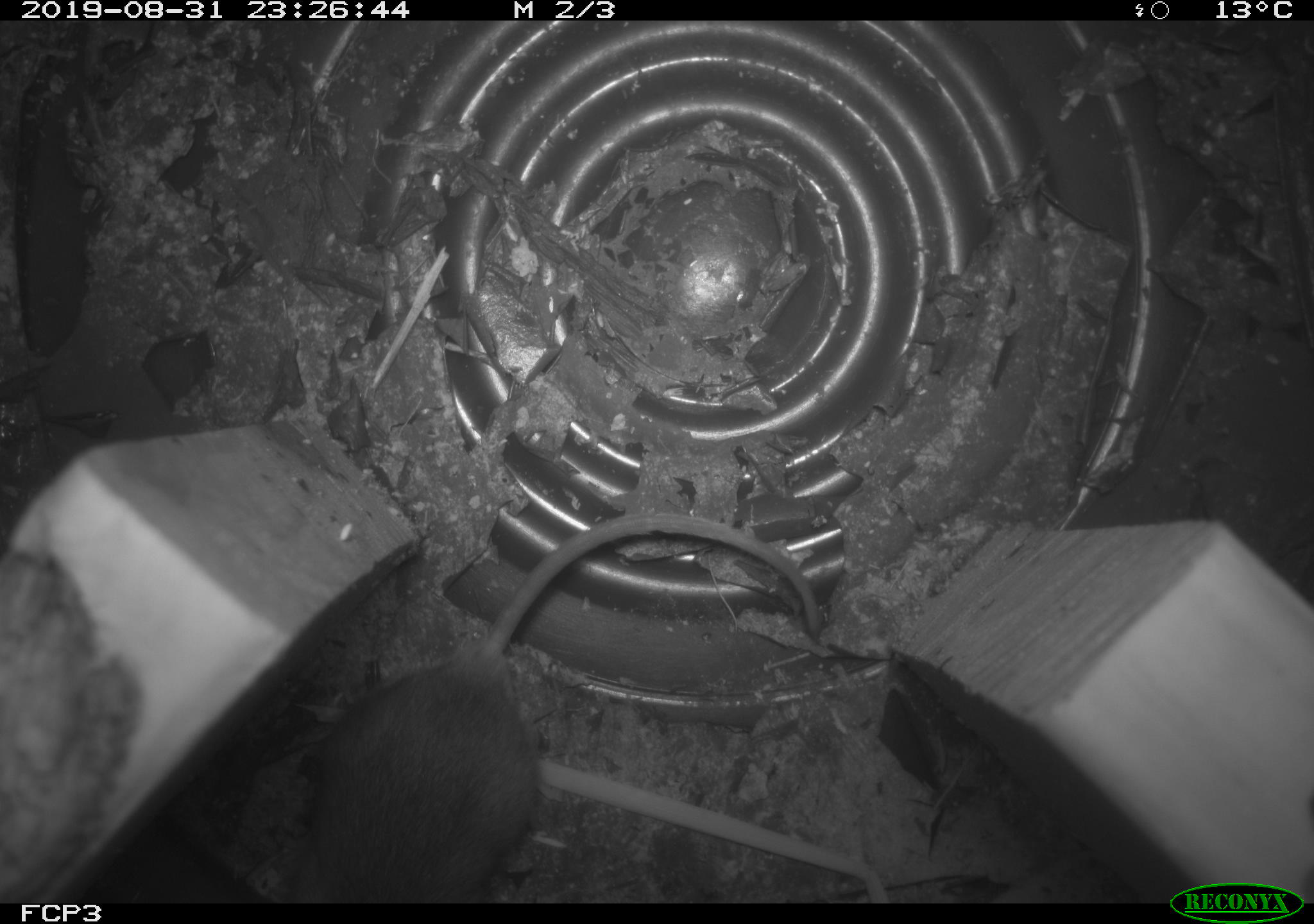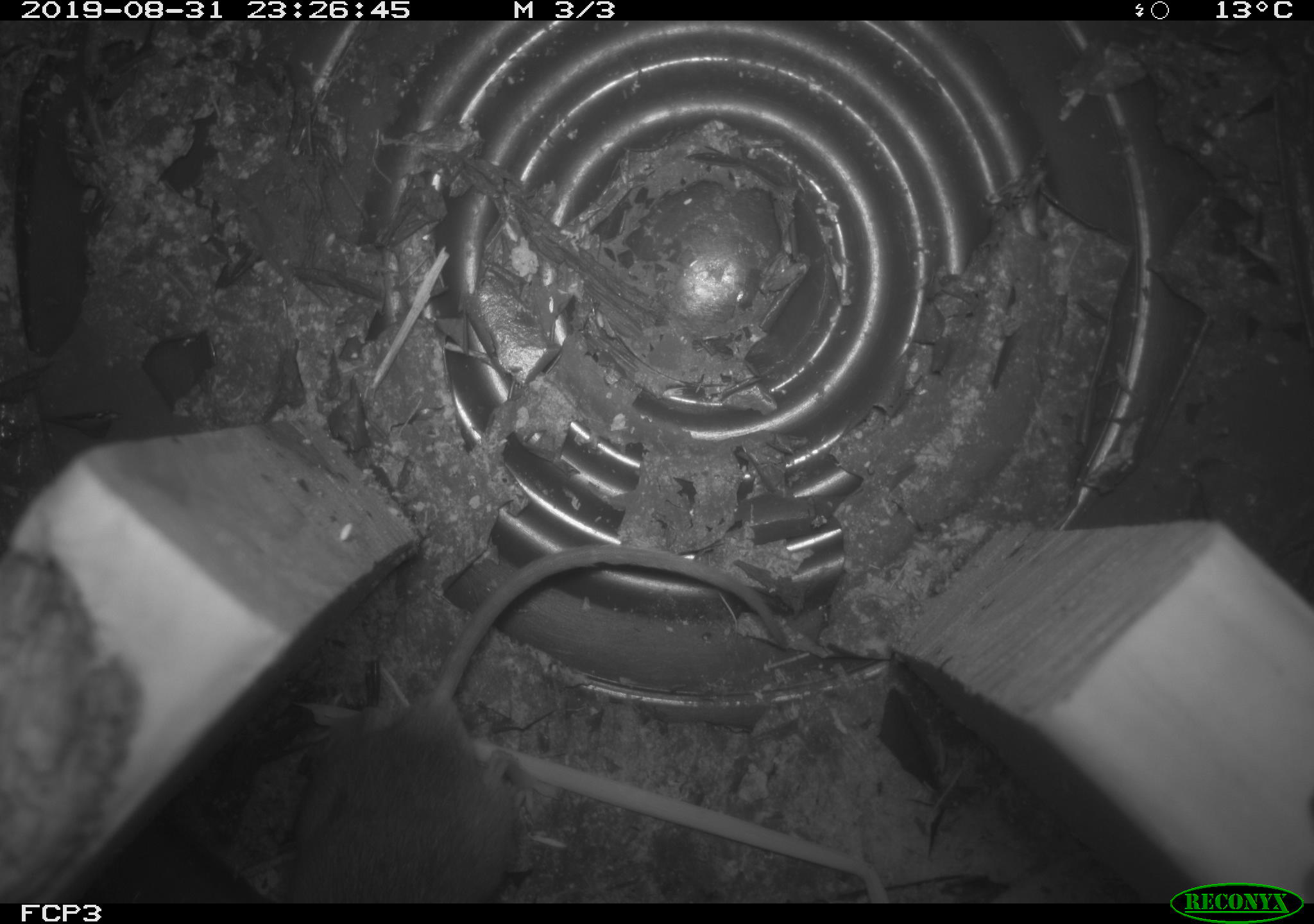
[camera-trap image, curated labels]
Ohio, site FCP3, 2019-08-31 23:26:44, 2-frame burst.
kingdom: Animalia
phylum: Chordata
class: Mammalia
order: Rodentia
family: Cricetidae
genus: Peromyscus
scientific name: Peromyscus leucopus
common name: white-footed mouse